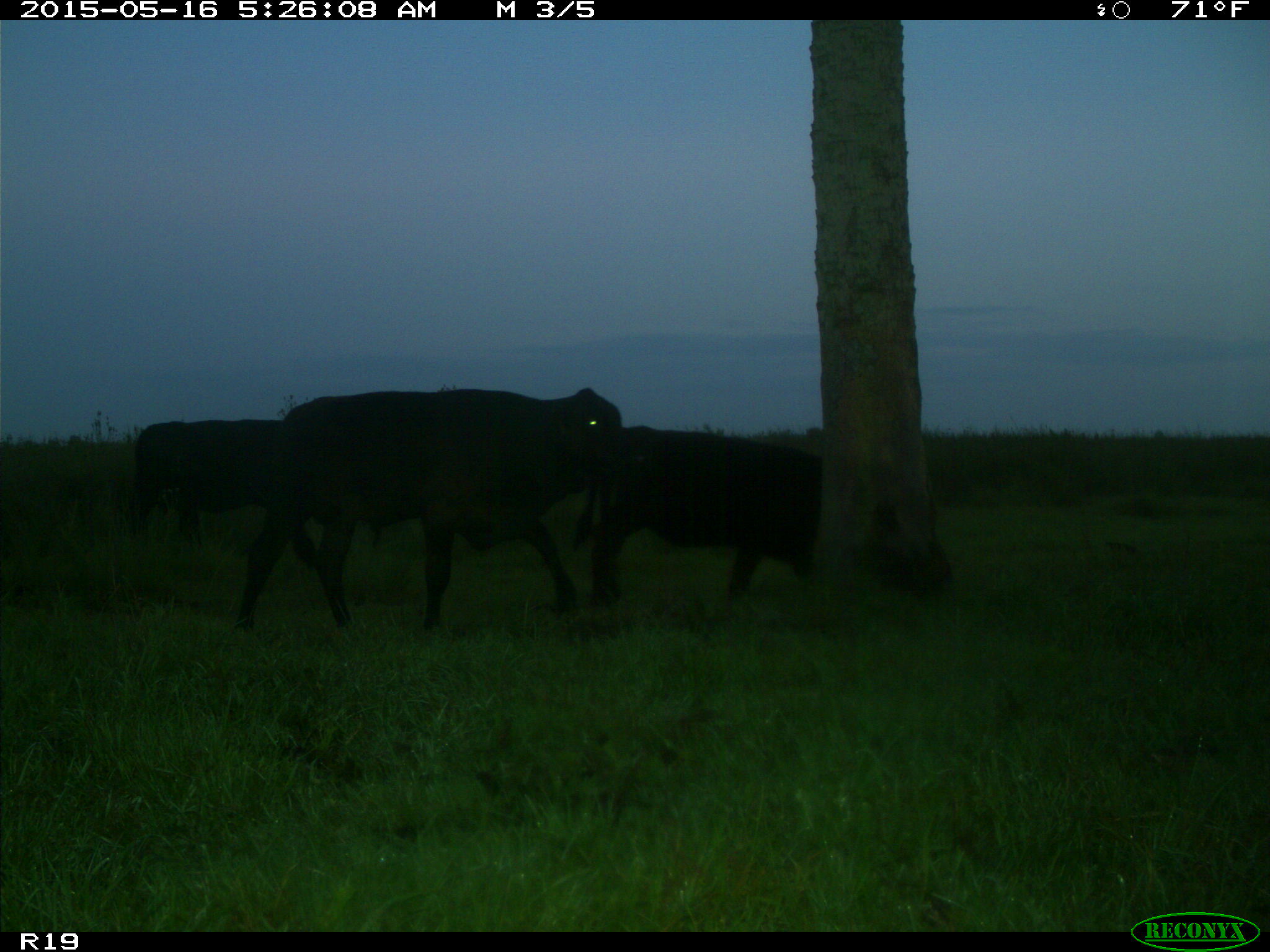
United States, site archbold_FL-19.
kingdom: Animalia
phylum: Chordata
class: Mammalia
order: Artiodactyla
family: Bovidae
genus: Bos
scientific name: Bos taurus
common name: domestic cow